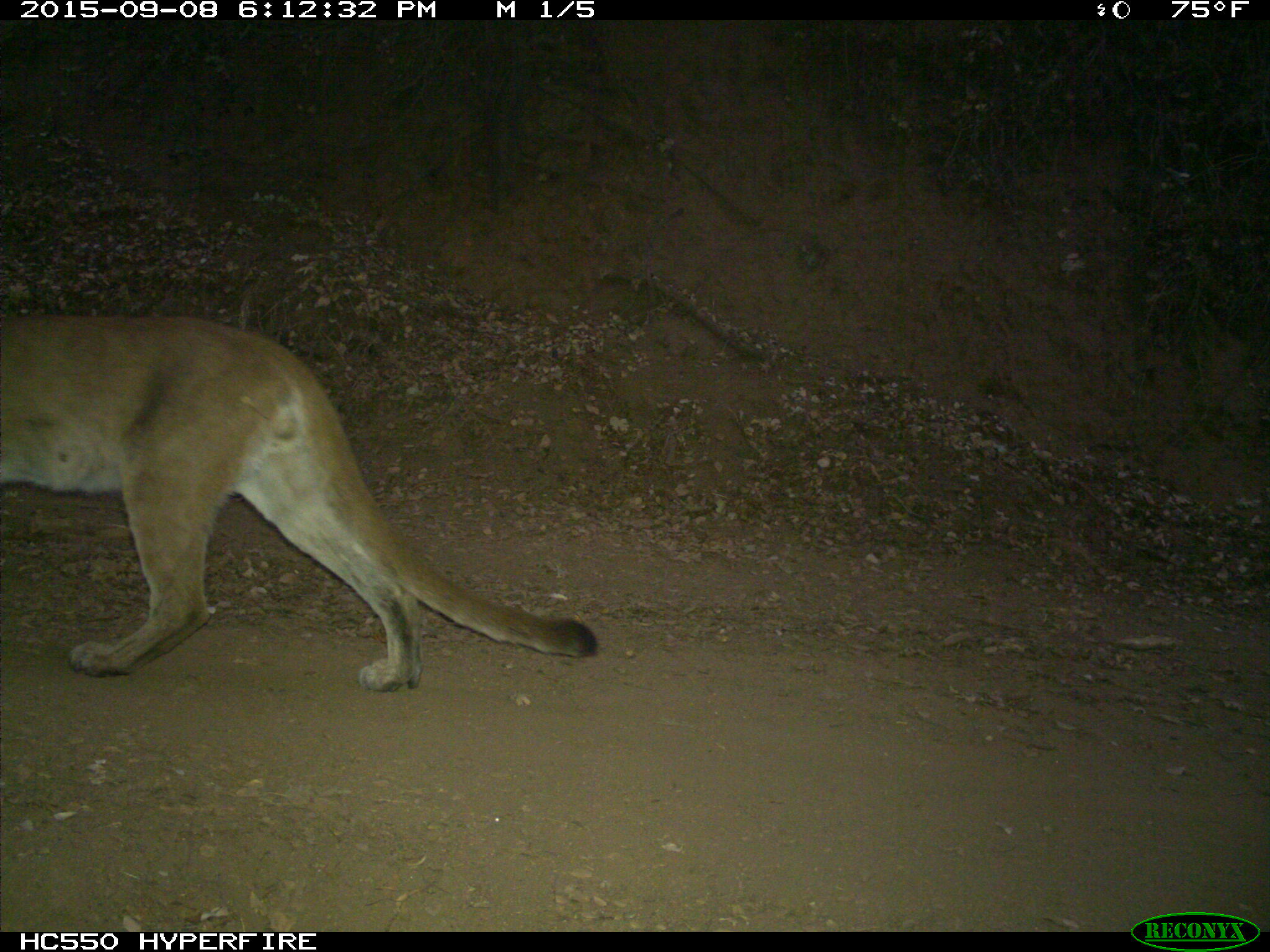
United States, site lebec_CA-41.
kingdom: Animalia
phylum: Chordata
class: Mammalia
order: Carnivora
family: Felidae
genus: Puma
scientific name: Puma concolor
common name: mountain lion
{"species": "Puma concolor (mountain lion)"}